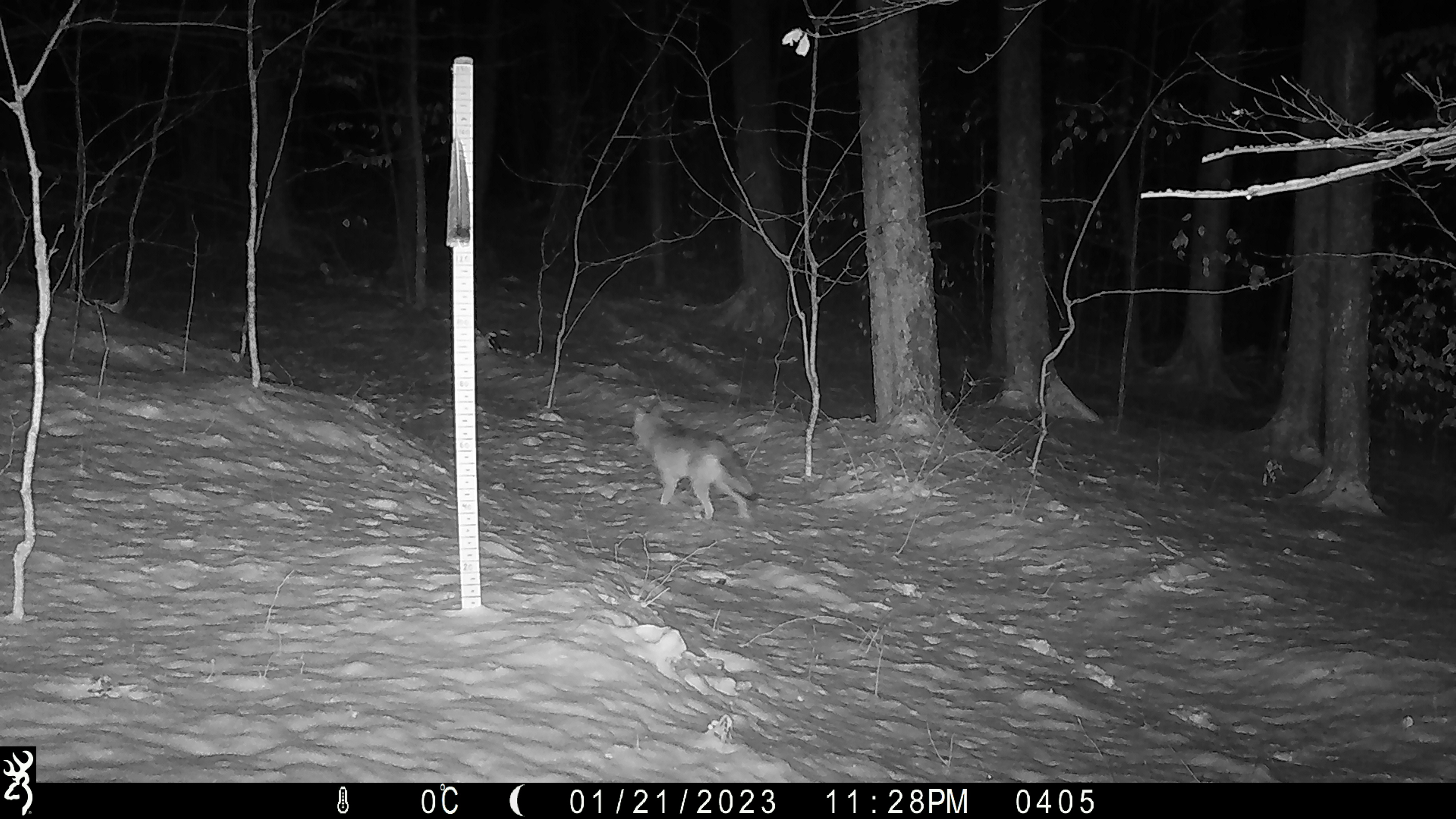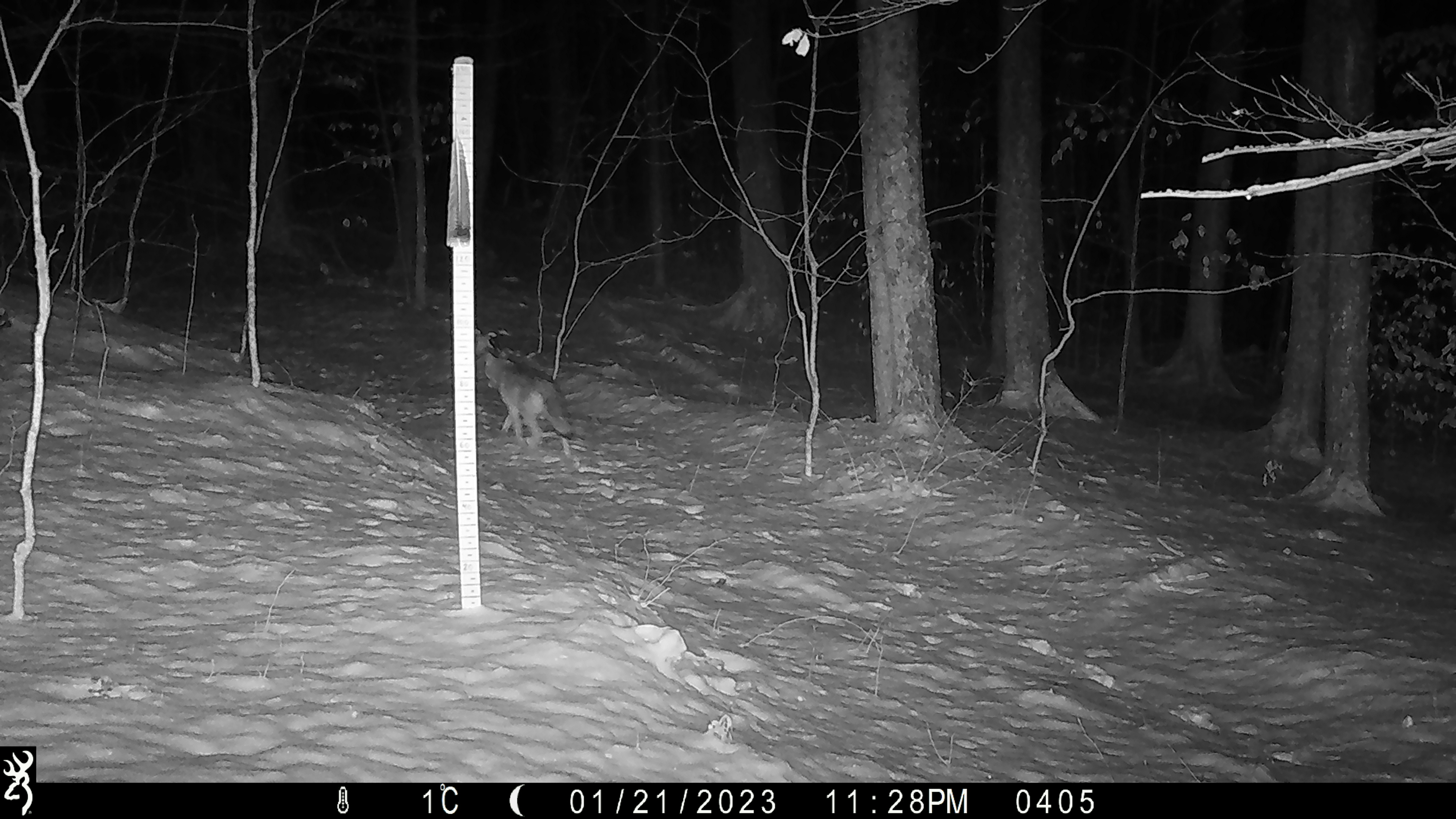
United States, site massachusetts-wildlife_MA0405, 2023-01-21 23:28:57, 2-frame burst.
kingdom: Animalia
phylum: Chordata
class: Mammalia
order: Carnivora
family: Canidae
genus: Canis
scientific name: Canis latrans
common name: coyote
Coyote (Canis latrans).